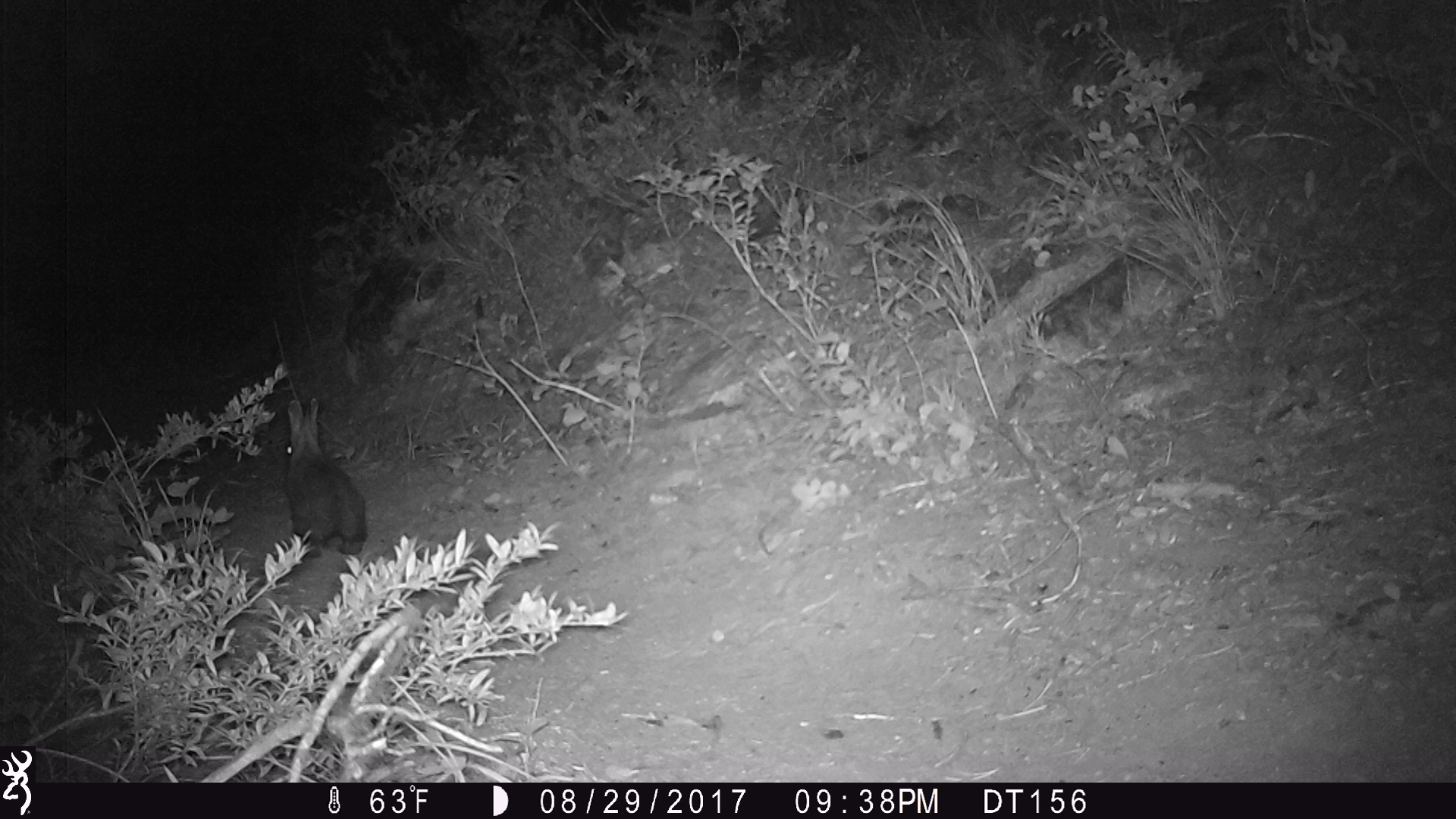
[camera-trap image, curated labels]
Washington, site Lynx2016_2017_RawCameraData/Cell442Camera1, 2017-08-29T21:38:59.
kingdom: Animalia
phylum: Chordata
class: Mammalia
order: Lagomorpha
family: Leporidae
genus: Lepus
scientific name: Lepus americanus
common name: snowshoe hare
Lepus americanus (snowshoe hare). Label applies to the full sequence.